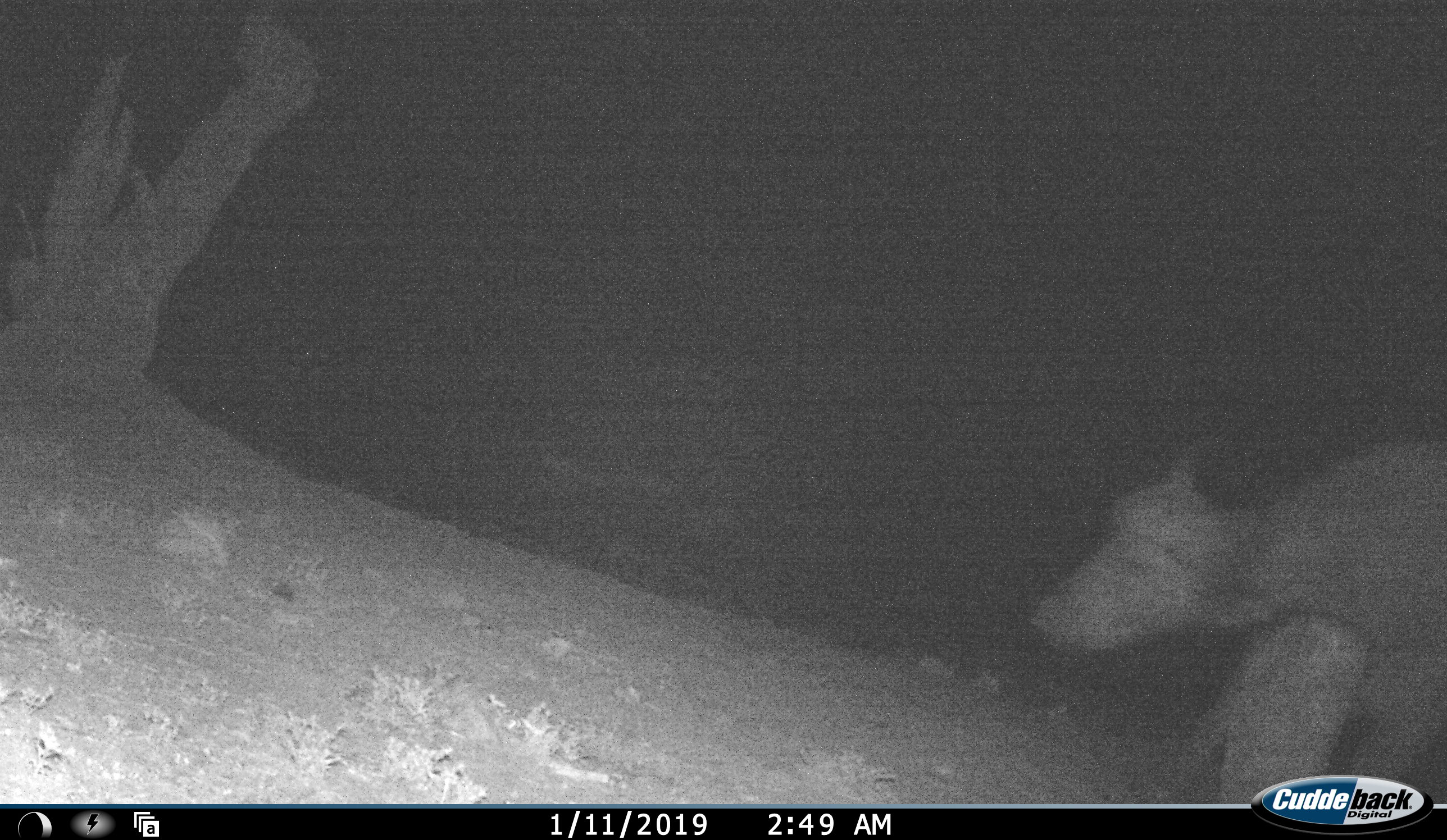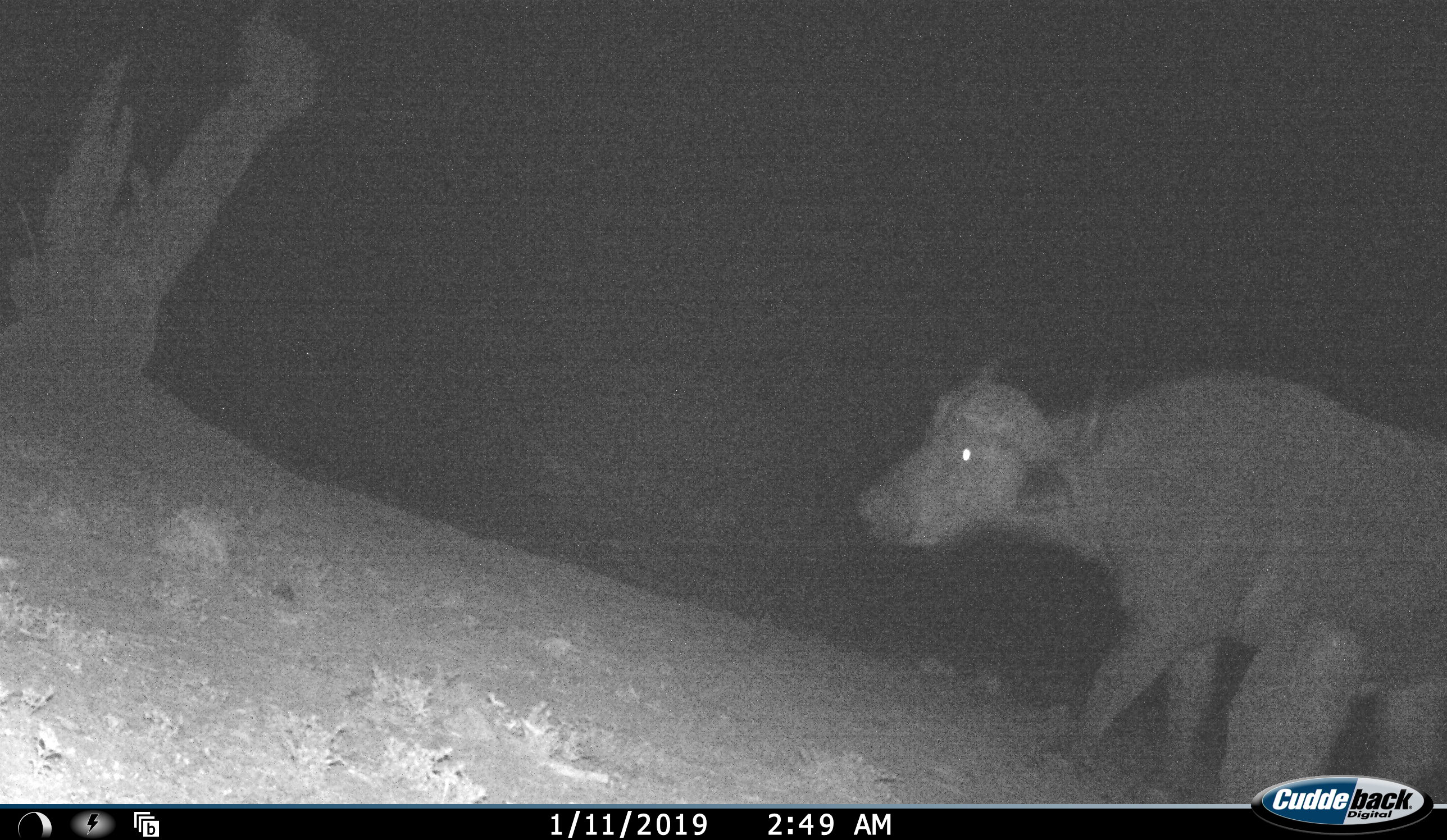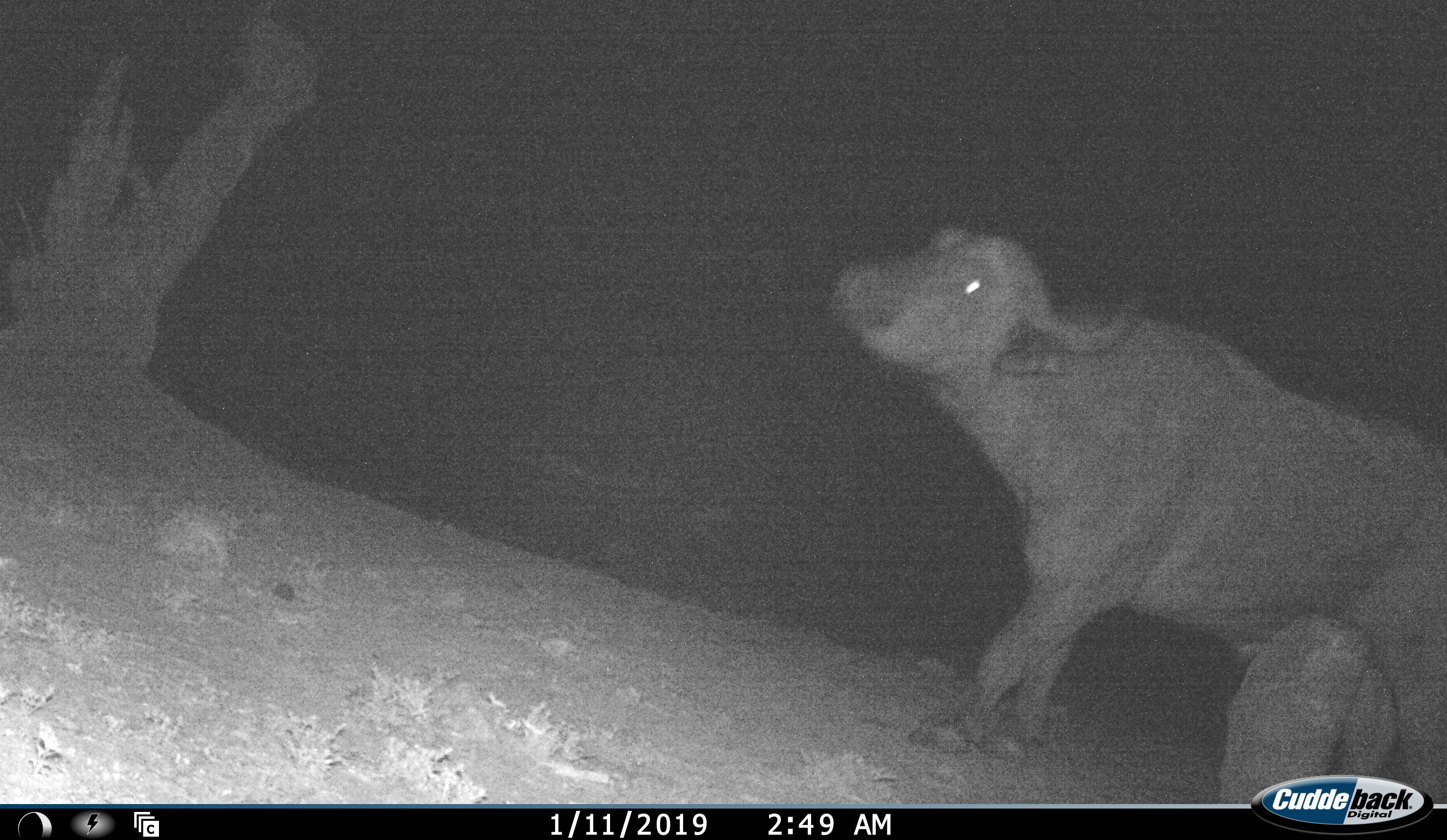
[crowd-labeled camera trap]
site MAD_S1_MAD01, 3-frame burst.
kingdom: Animalia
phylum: Chordata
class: Mammalia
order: Artiodactyla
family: Bovidae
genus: Syncerus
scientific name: Syncerus caffer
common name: african buffalo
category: buffalo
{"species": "buffalo (african buffalo) (Syncerus caffer)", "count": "1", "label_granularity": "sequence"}